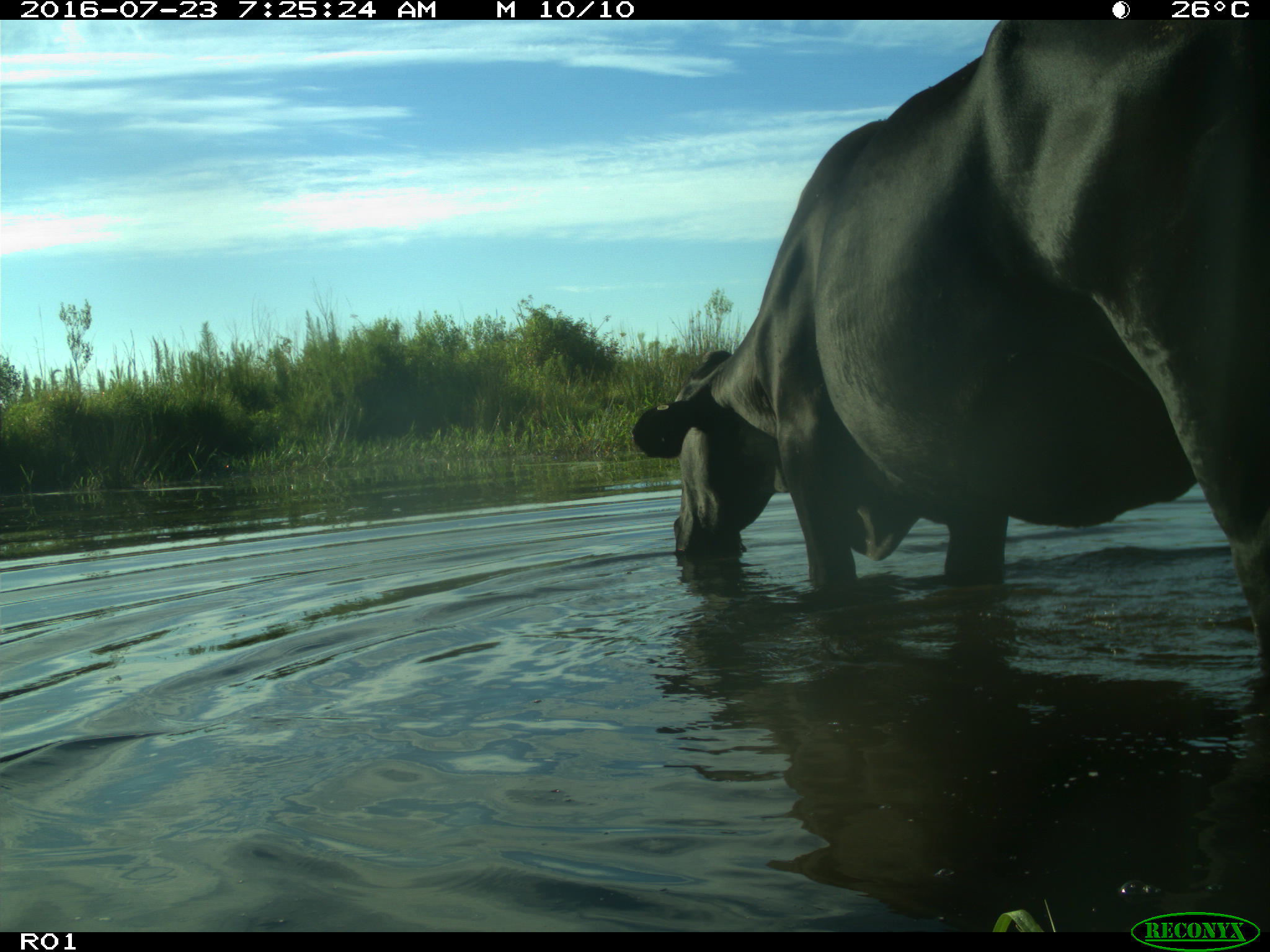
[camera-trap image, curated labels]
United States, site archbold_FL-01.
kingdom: Animalia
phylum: Chordata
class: Mammalia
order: Artiodactyla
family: Bovidae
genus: Bos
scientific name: Bos taurus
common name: domestic cow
Bos taurus (domestic cow).